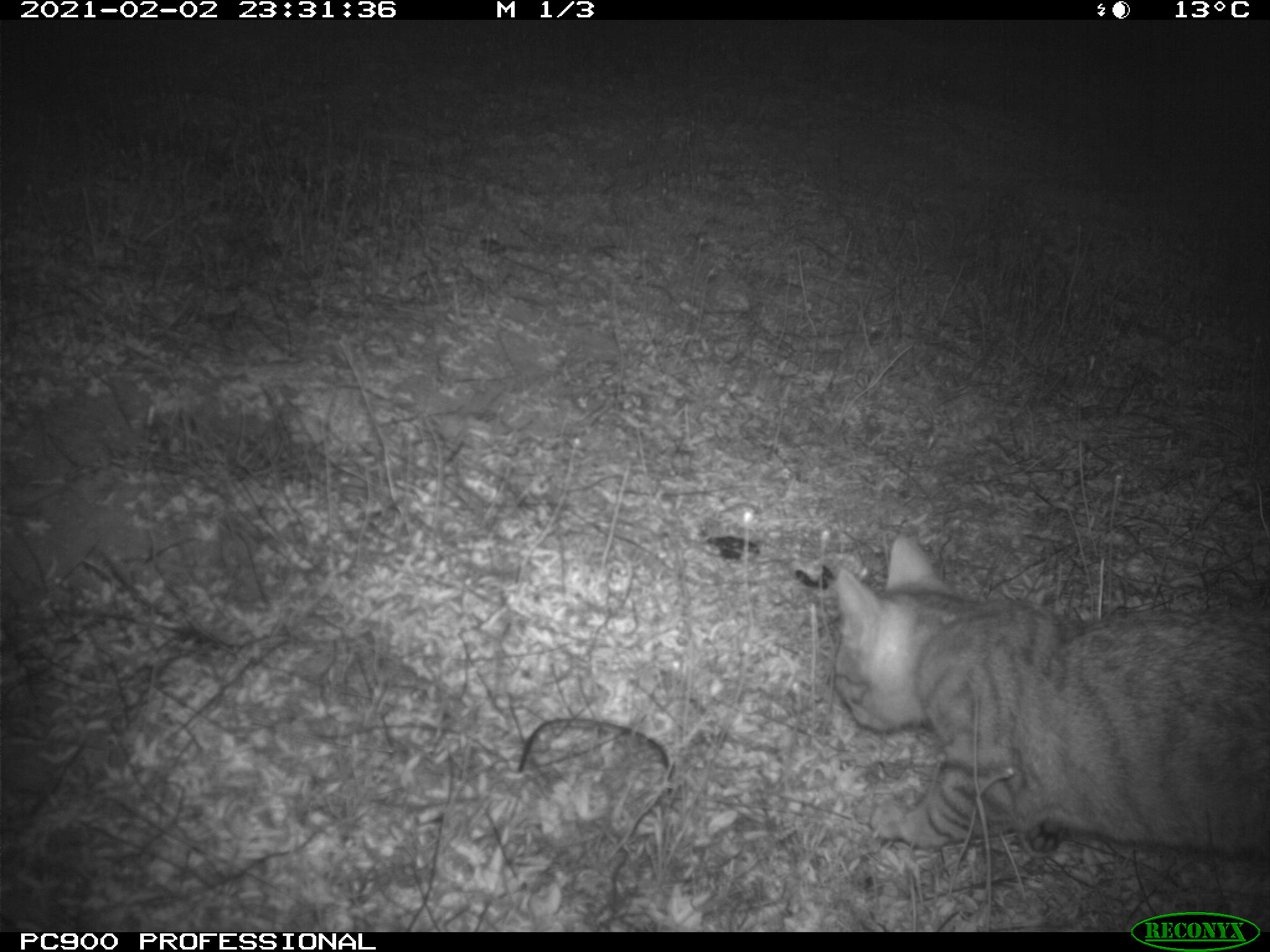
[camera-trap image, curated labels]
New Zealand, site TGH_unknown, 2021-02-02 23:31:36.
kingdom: Animalia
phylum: Chordata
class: Mammalia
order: Carnivora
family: Felidae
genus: Felis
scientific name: Felis catus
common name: domestic cat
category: cat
Cat (domestic cat) (Felis catus).